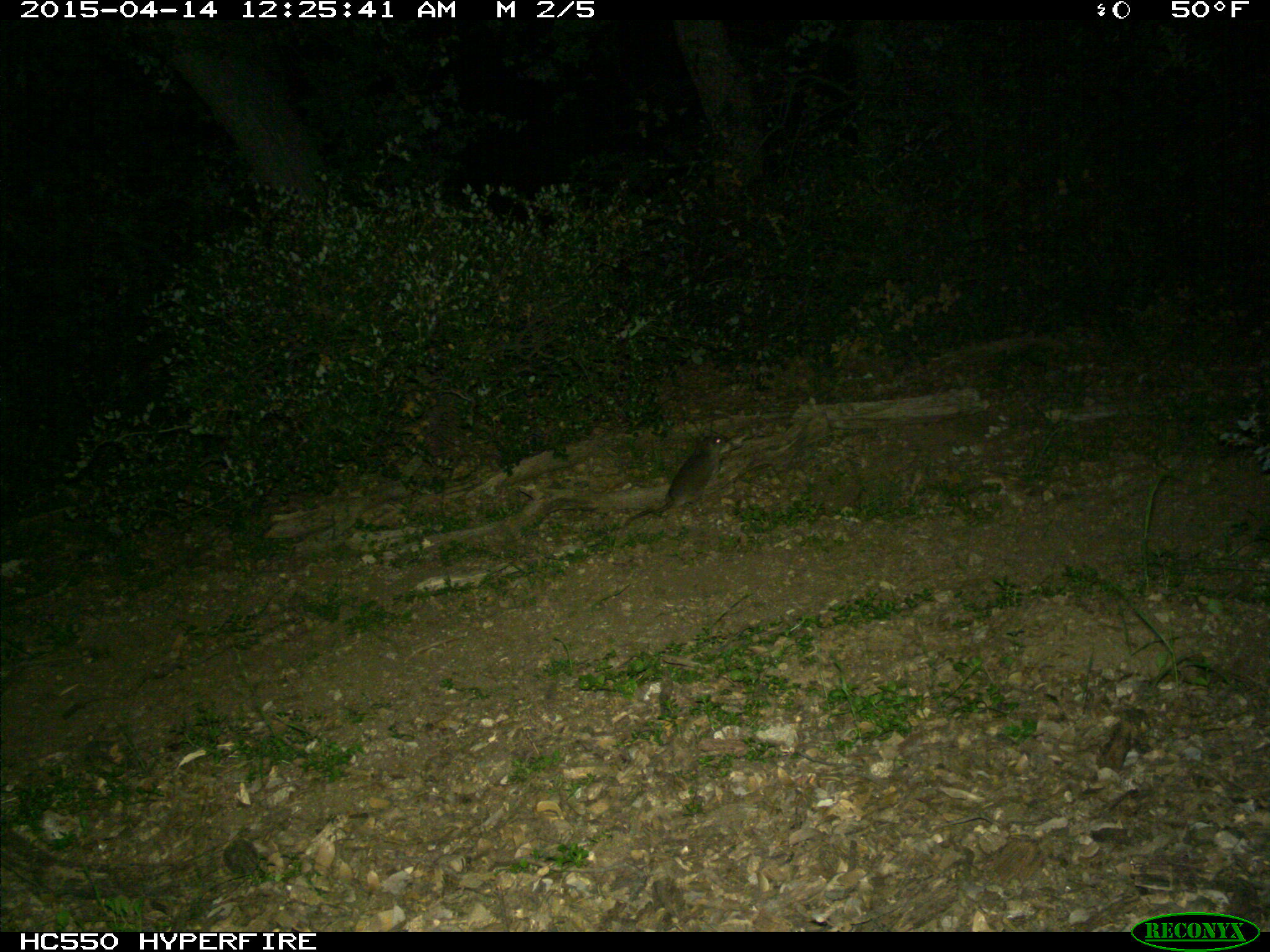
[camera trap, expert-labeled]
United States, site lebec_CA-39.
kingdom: Animalia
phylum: Chordata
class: Mammalia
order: Rodentia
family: Cricetidae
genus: Neotoma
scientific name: Neotoma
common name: pack rat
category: unidentified pack rat